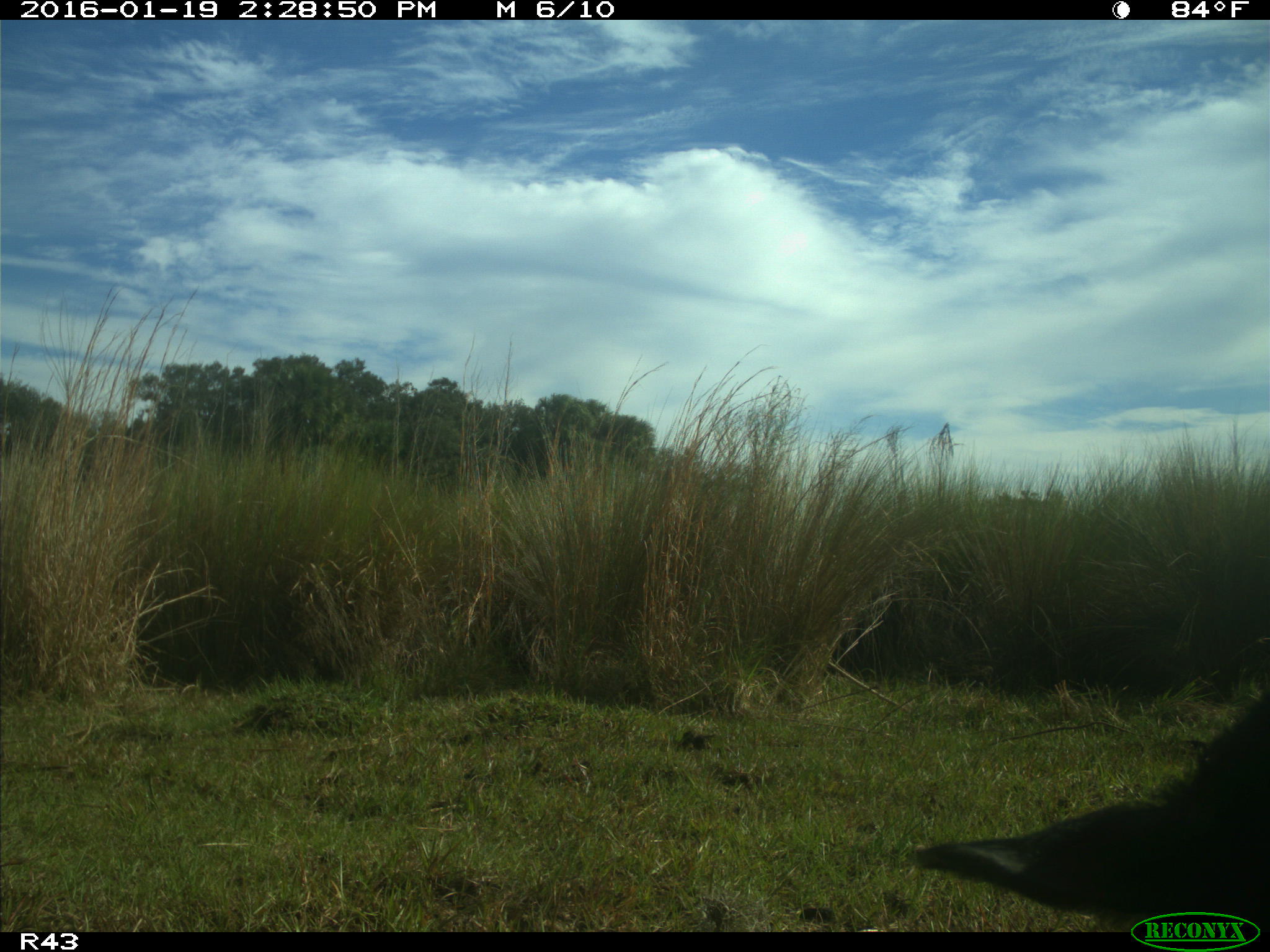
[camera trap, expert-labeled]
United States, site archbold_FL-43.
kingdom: Animalia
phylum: Chordata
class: Mammalia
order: Artiodactyla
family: Suidae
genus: Sus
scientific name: Sus scrofa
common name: wild boar